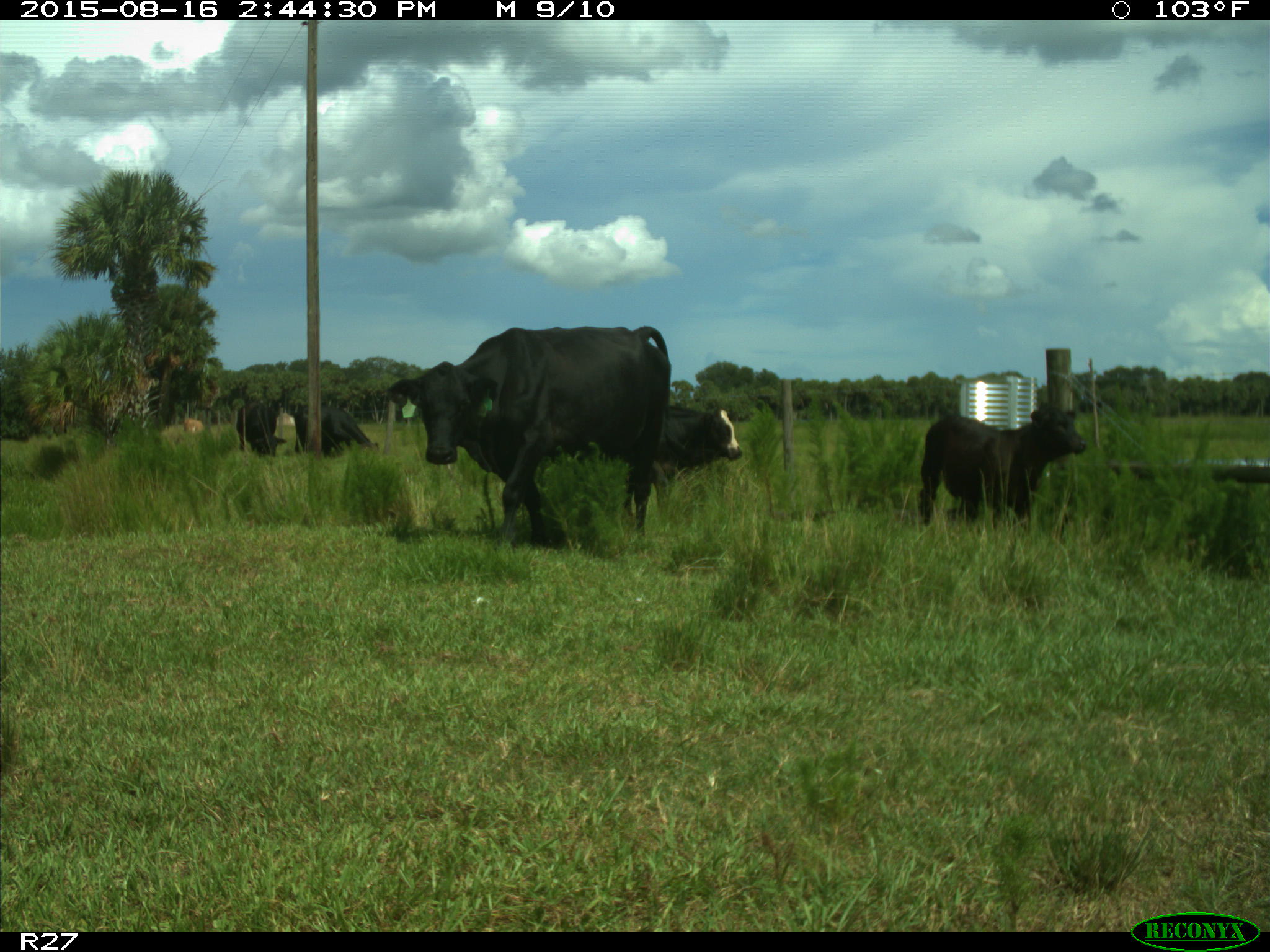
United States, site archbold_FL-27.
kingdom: Animalia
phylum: Chordata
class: Mammalia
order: Artiodactyla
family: Bovidae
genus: Bos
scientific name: Bos taurus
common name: domestic cow